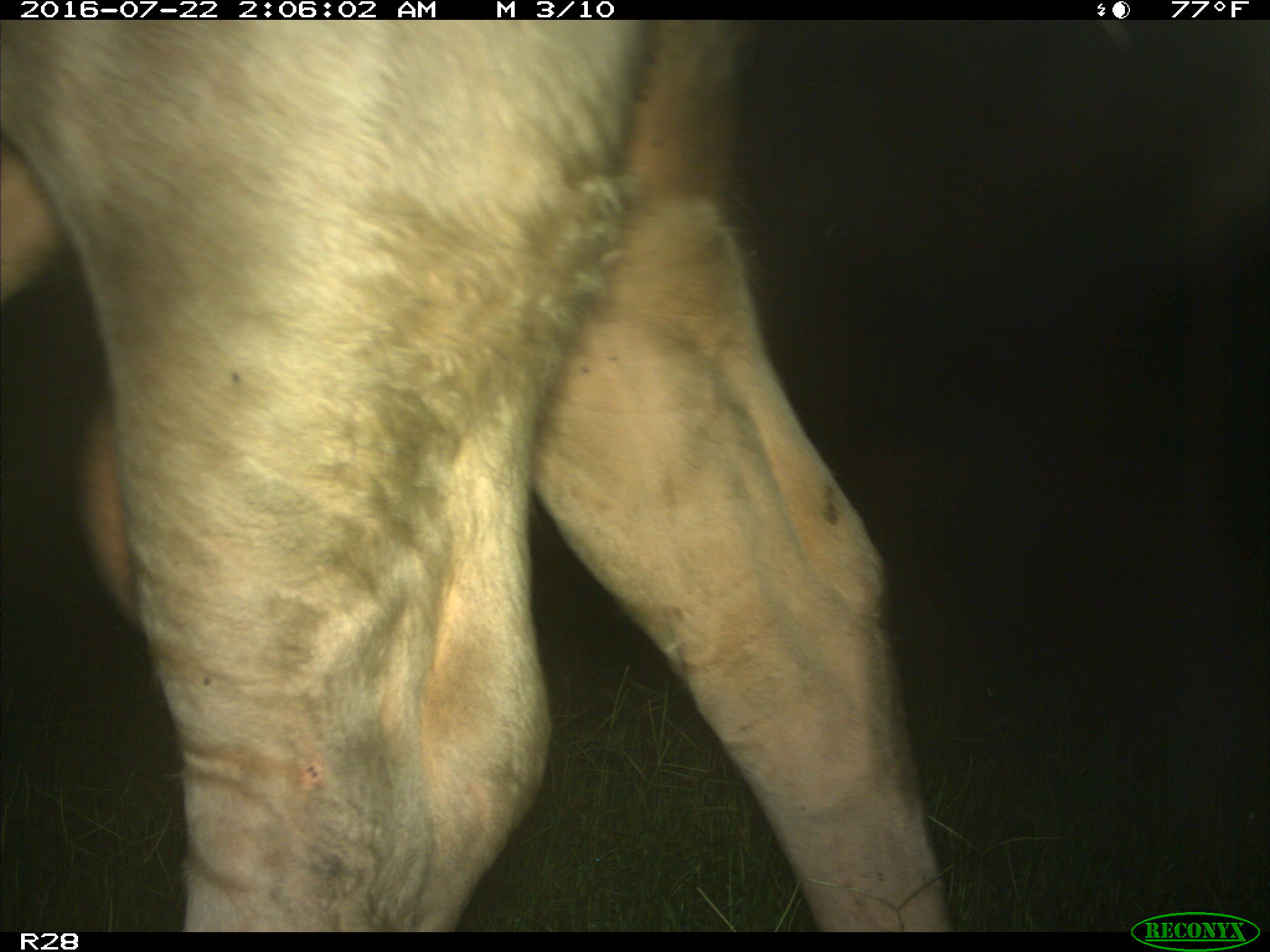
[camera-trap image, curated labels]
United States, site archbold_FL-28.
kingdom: Animalia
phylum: Chordata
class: Mammalia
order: Artiodactyla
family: Bovidae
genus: Bos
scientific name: Bos taurus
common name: domestic cow